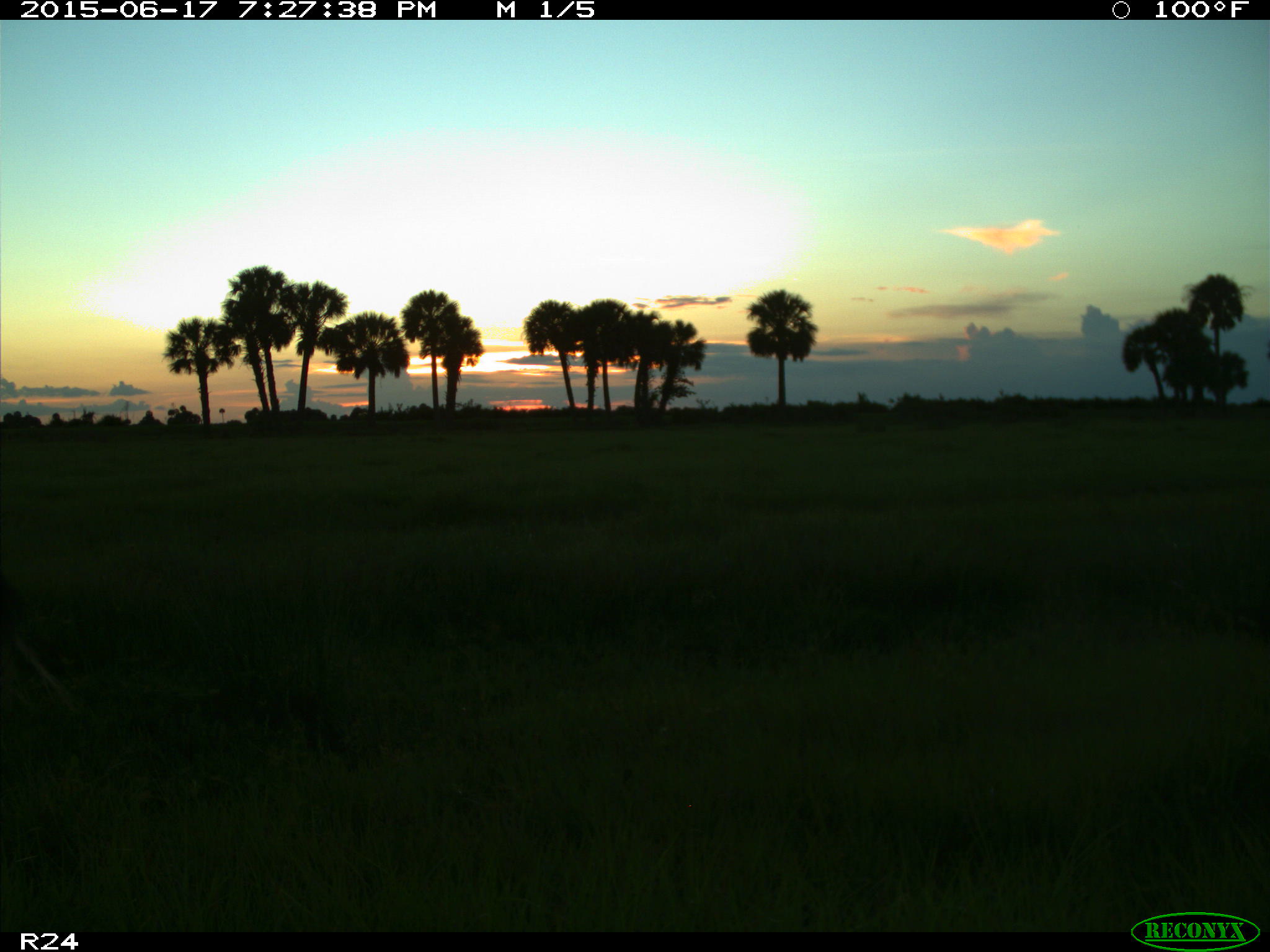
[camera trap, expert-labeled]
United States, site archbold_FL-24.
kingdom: Animalia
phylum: Chordata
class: Mammalia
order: Artiodactyla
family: Bovidae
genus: Bos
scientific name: Bos taurus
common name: domestic cow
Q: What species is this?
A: Bos taurus (domestic cow).